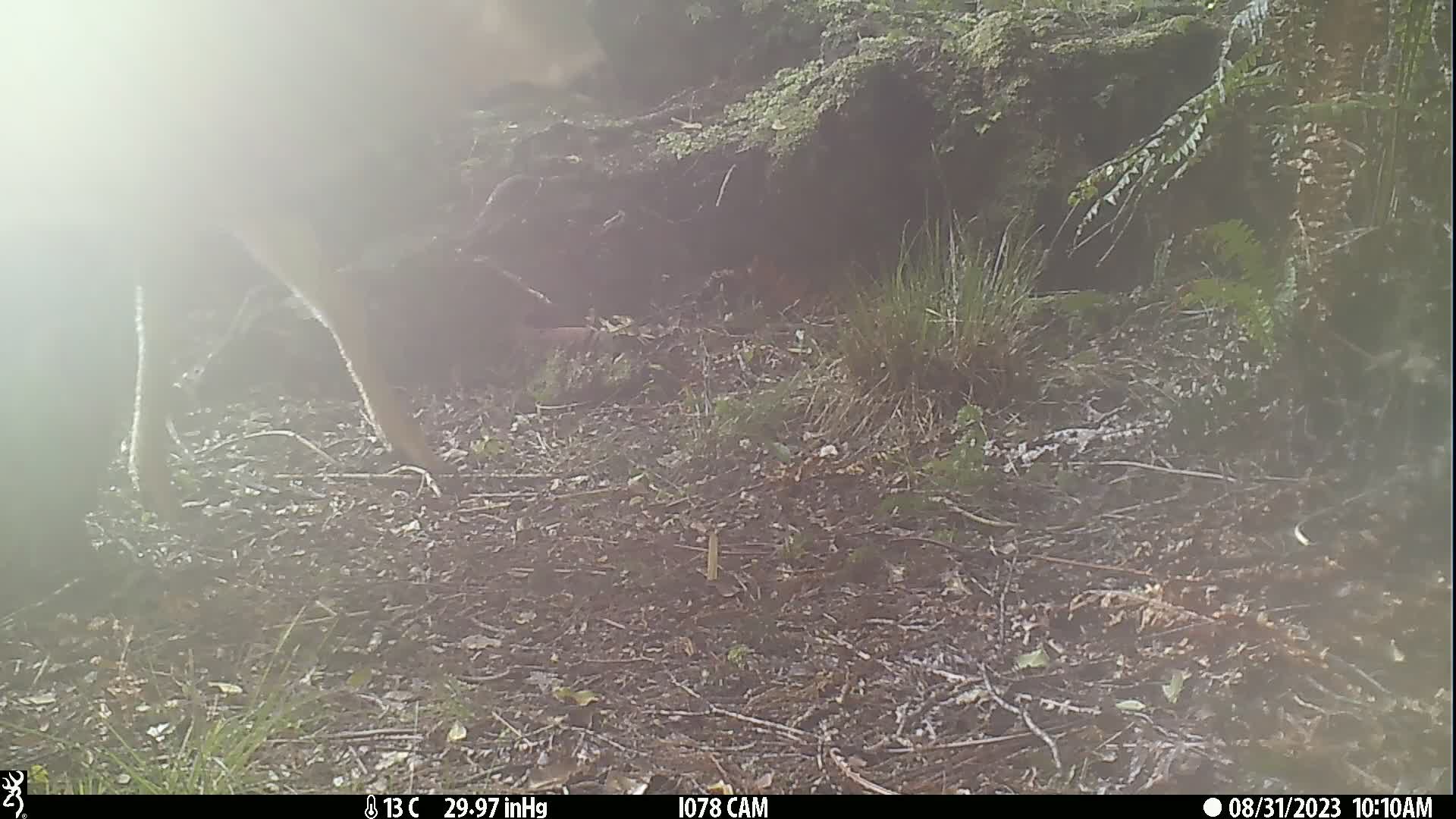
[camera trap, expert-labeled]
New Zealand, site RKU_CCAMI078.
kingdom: Animalia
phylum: Chordata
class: Mammalia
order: Artiodactyla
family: Cervidae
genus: Odocoileus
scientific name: Odocoileus virginianus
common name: white-tailed deer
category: white tailed deer